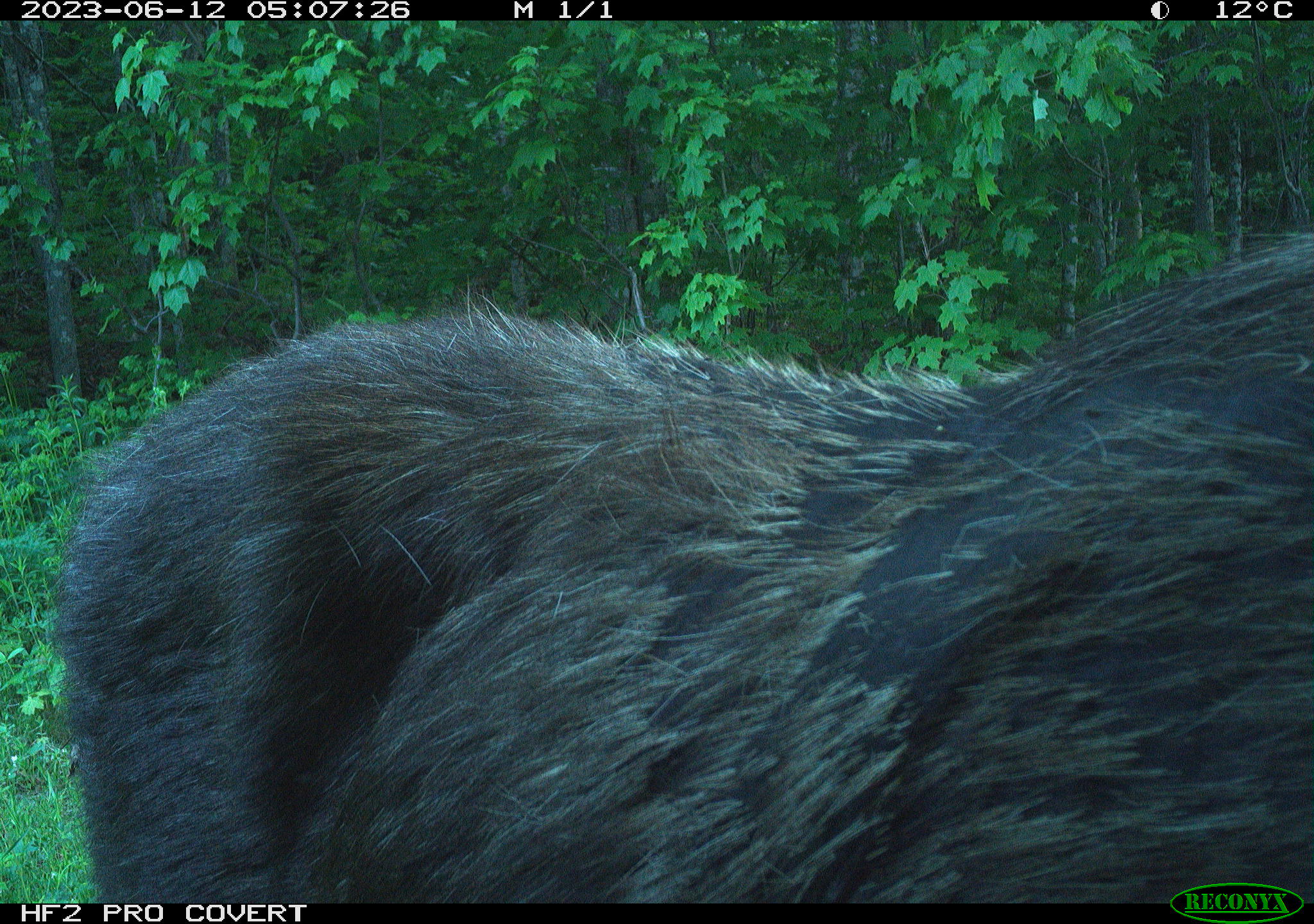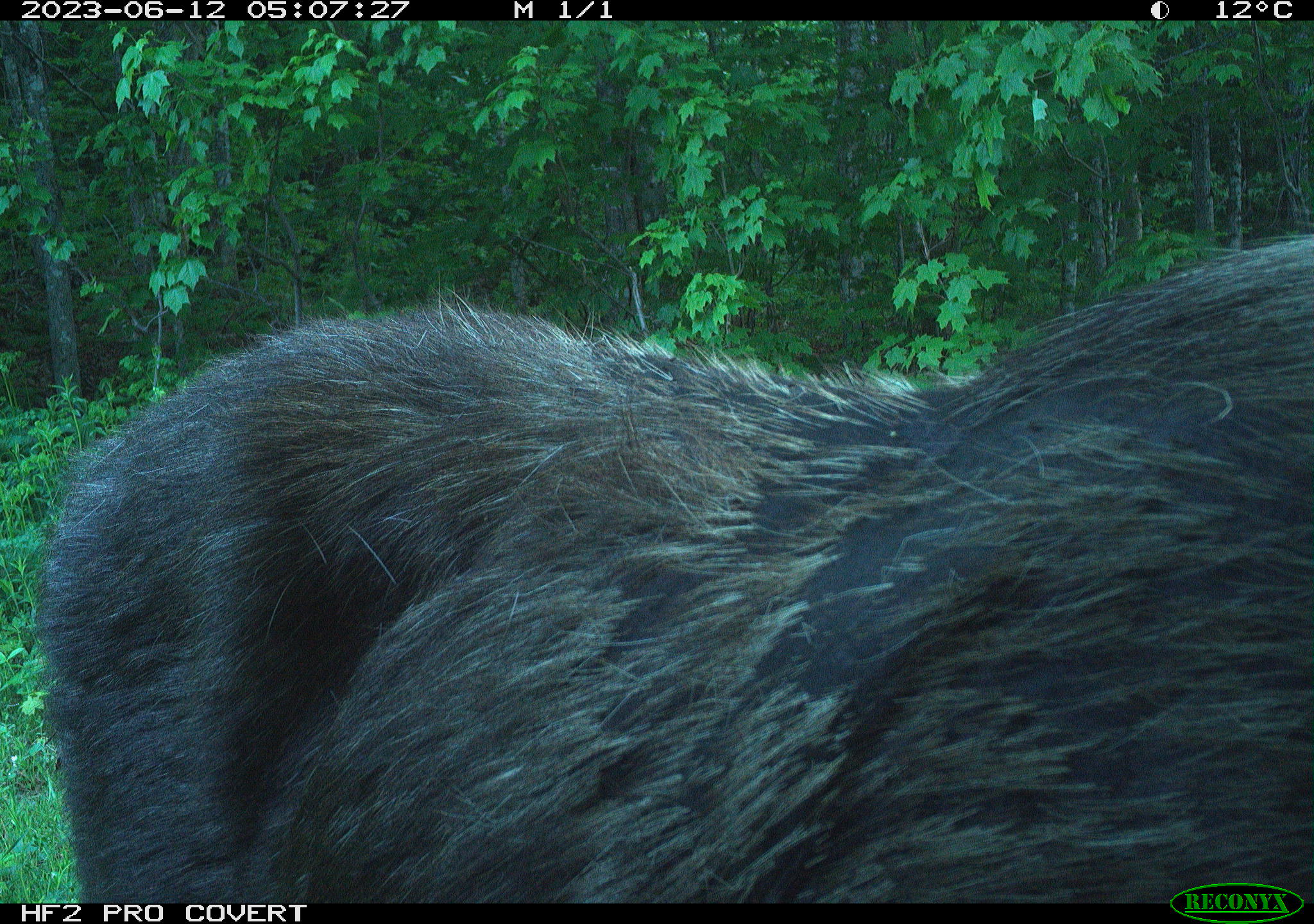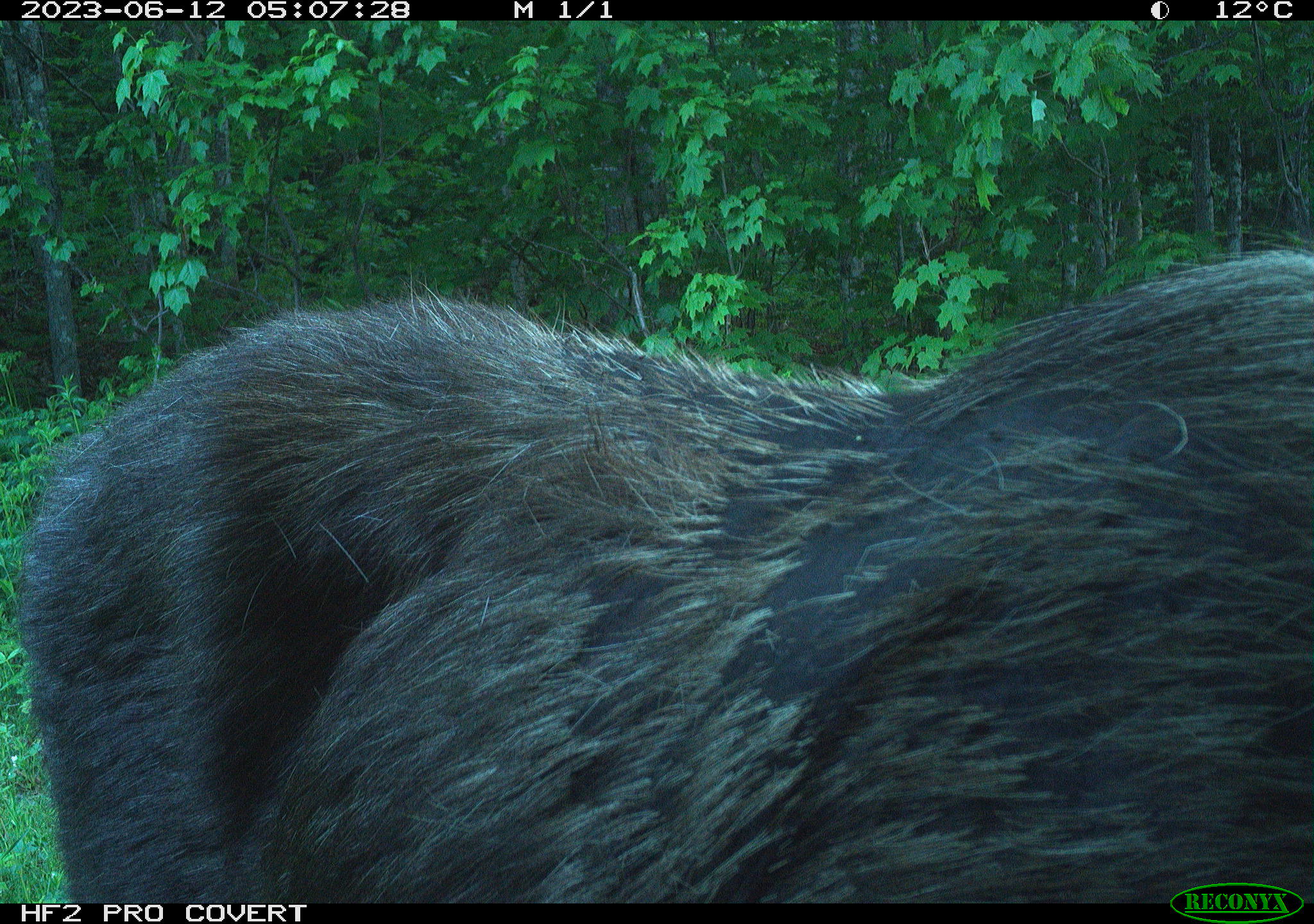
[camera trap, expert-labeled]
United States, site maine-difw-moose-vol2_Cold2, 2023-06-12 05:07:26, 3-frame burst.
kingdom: Animalia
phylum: Chordata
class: Mammalia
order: Artiodactyla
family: Cervidae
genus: Alces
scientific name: Alces alces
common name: moose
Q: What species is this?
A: Moose (Alces alces).